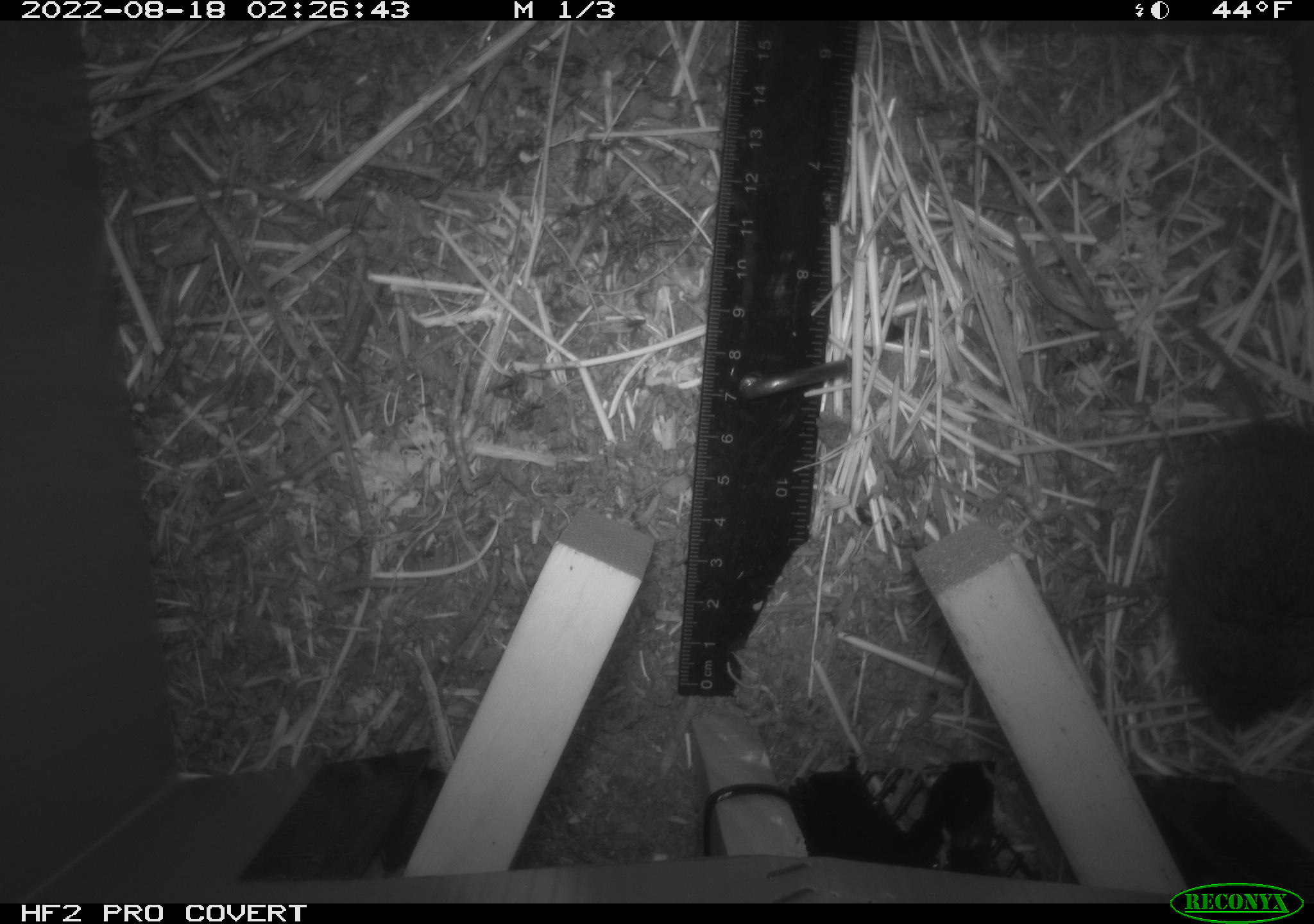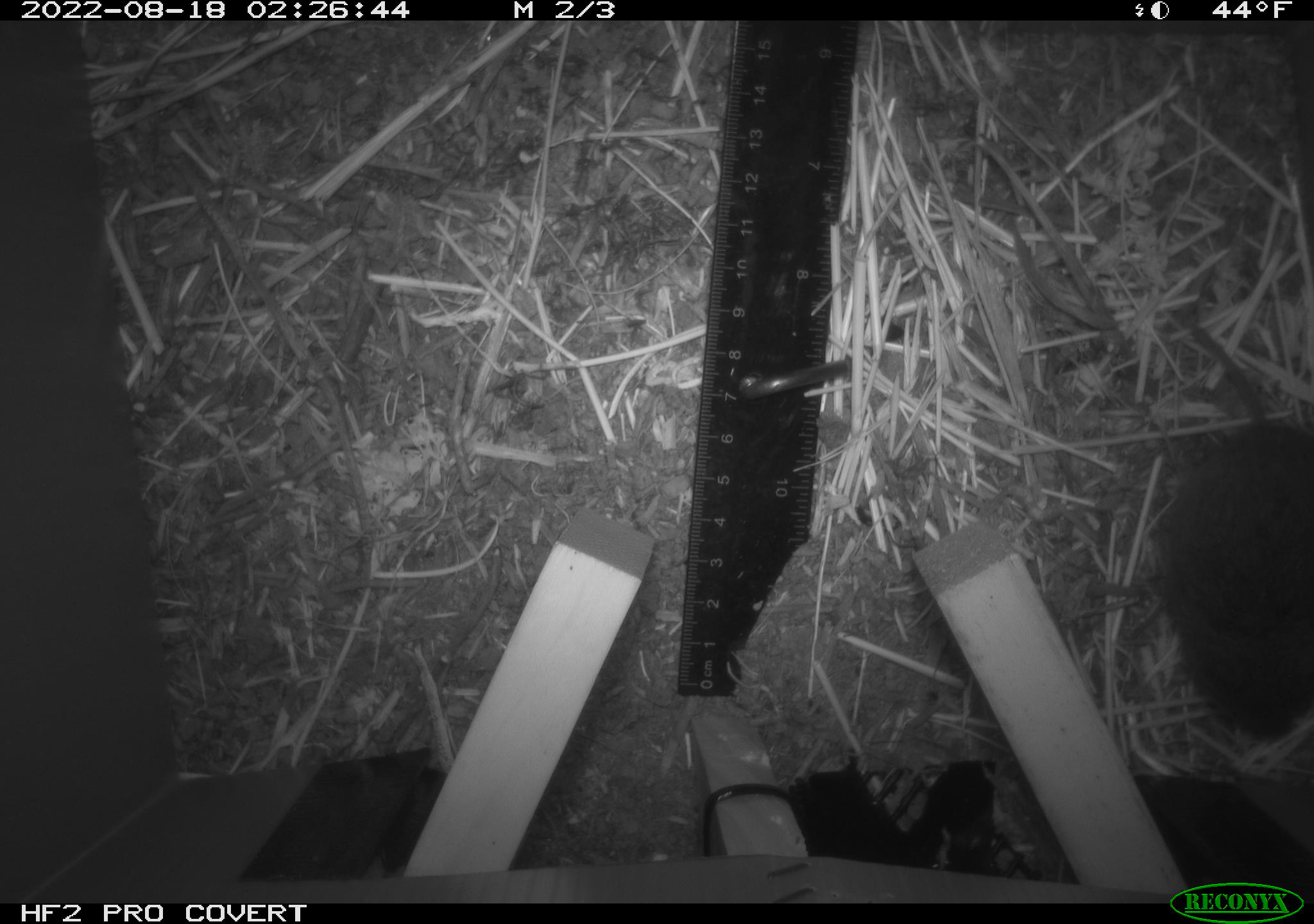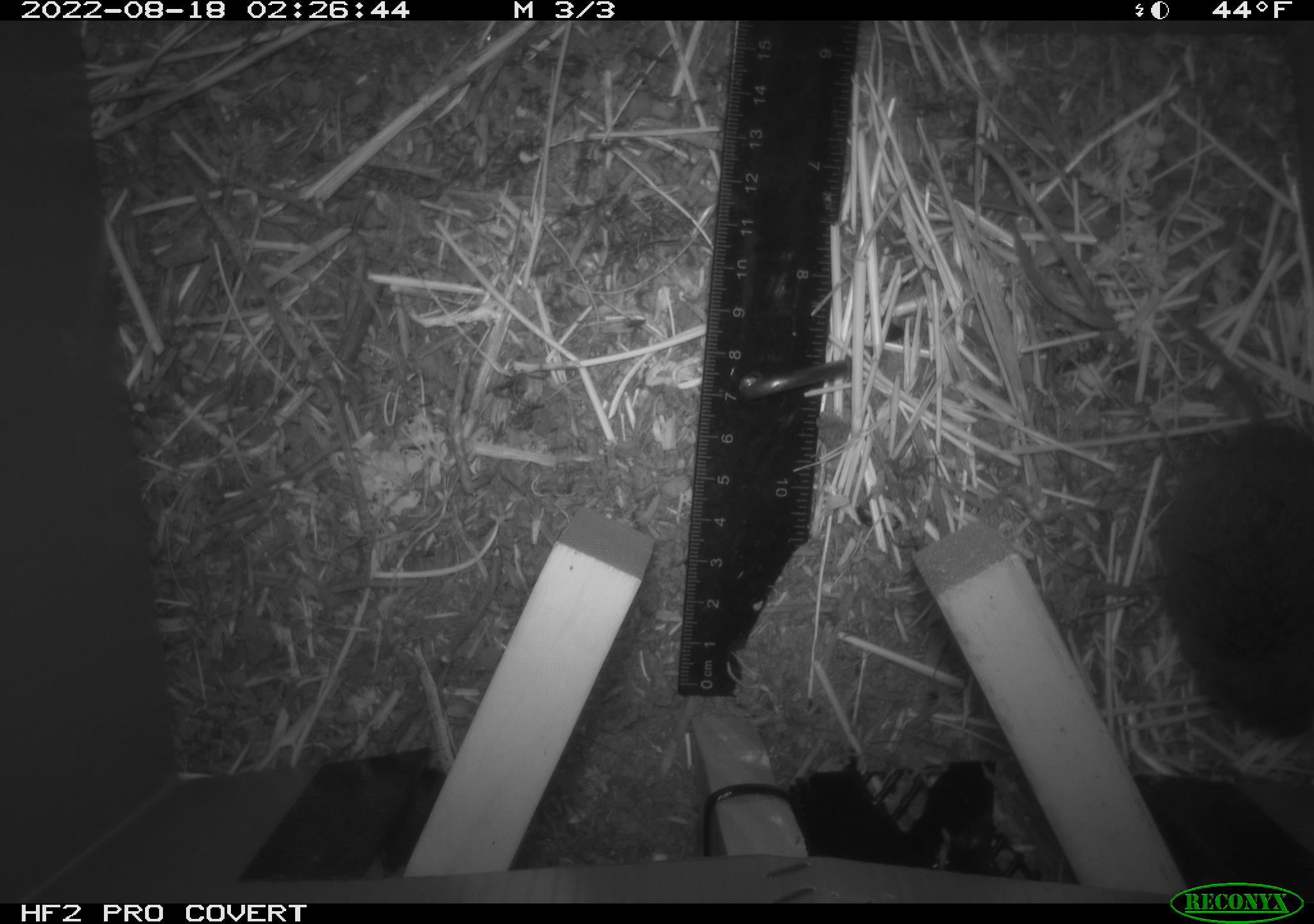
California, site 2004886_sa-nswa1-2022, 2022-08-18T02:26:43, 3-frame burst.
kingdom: Animalia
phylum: Chordata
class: Mammalia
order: Rodentia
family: Cricetidae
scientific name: Cricetidae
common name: hamsters, voles, lemmings, and allies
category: cricetidae family